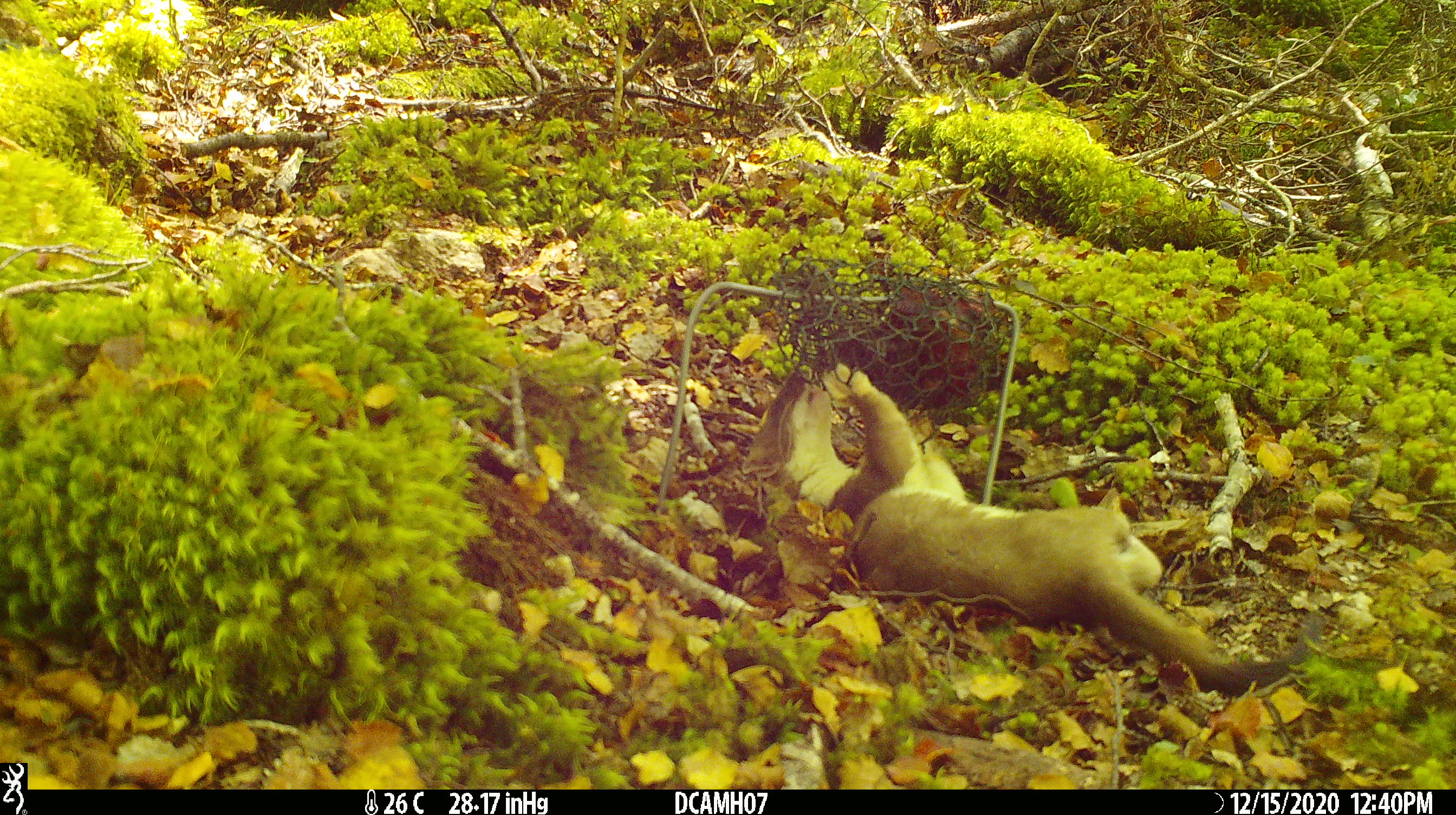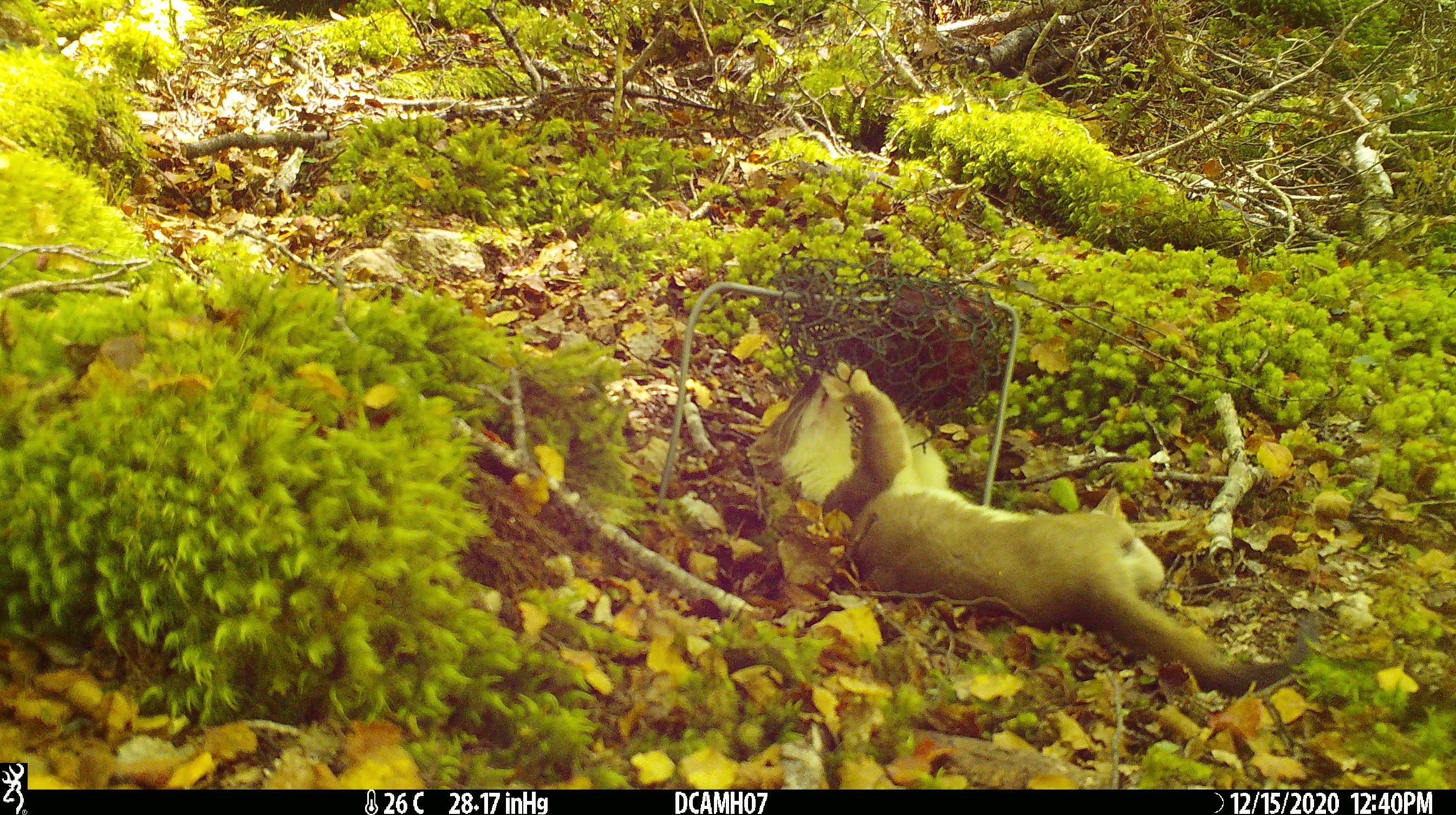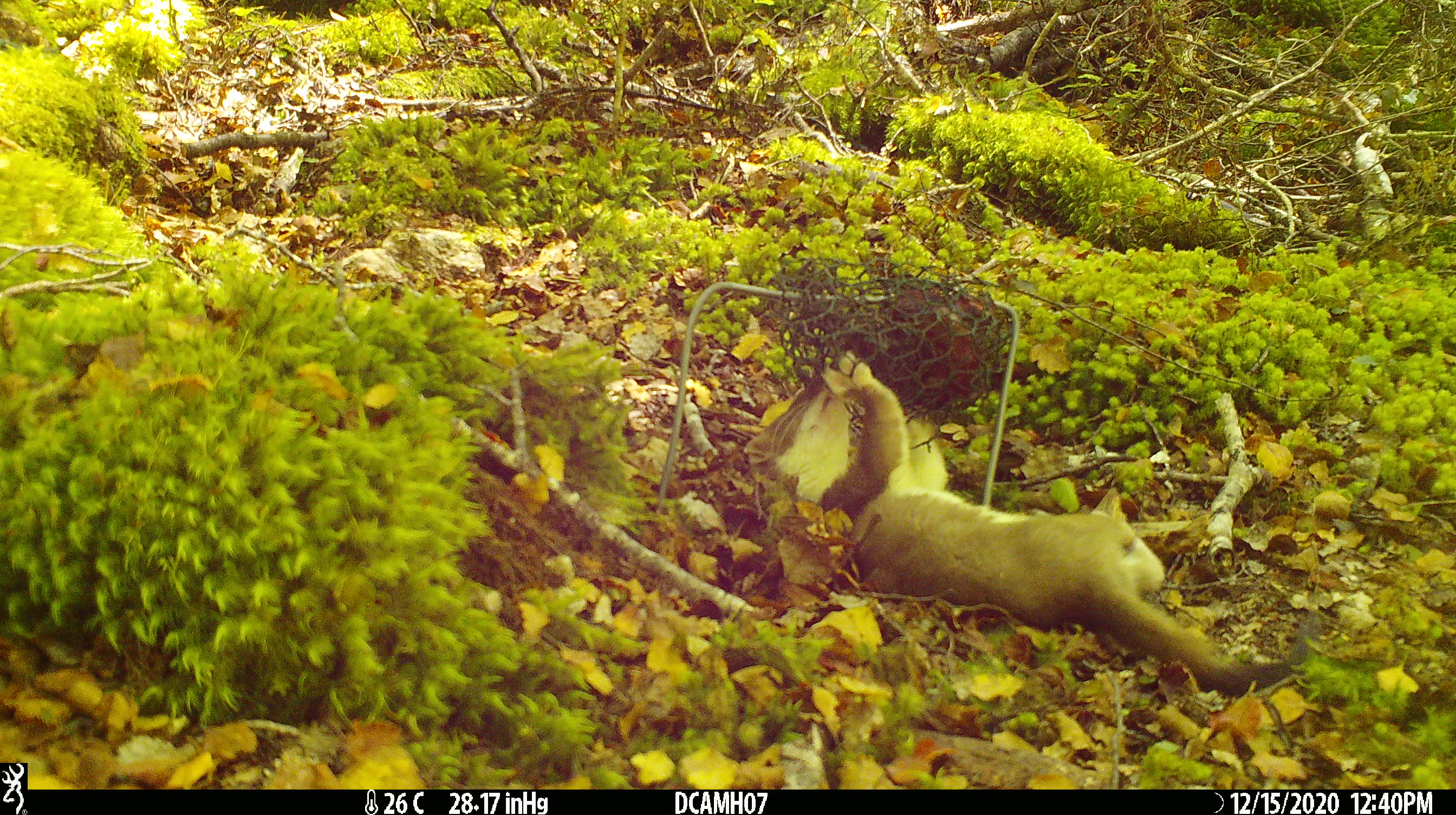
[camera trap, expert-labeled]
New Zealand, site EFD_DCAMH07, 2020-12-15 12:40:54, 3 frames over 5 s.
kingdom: Animalia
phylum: Chordata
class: Mammalia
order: Carnivora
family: Mustelidae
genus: Mustela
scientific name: Mustela erminea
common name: stoat